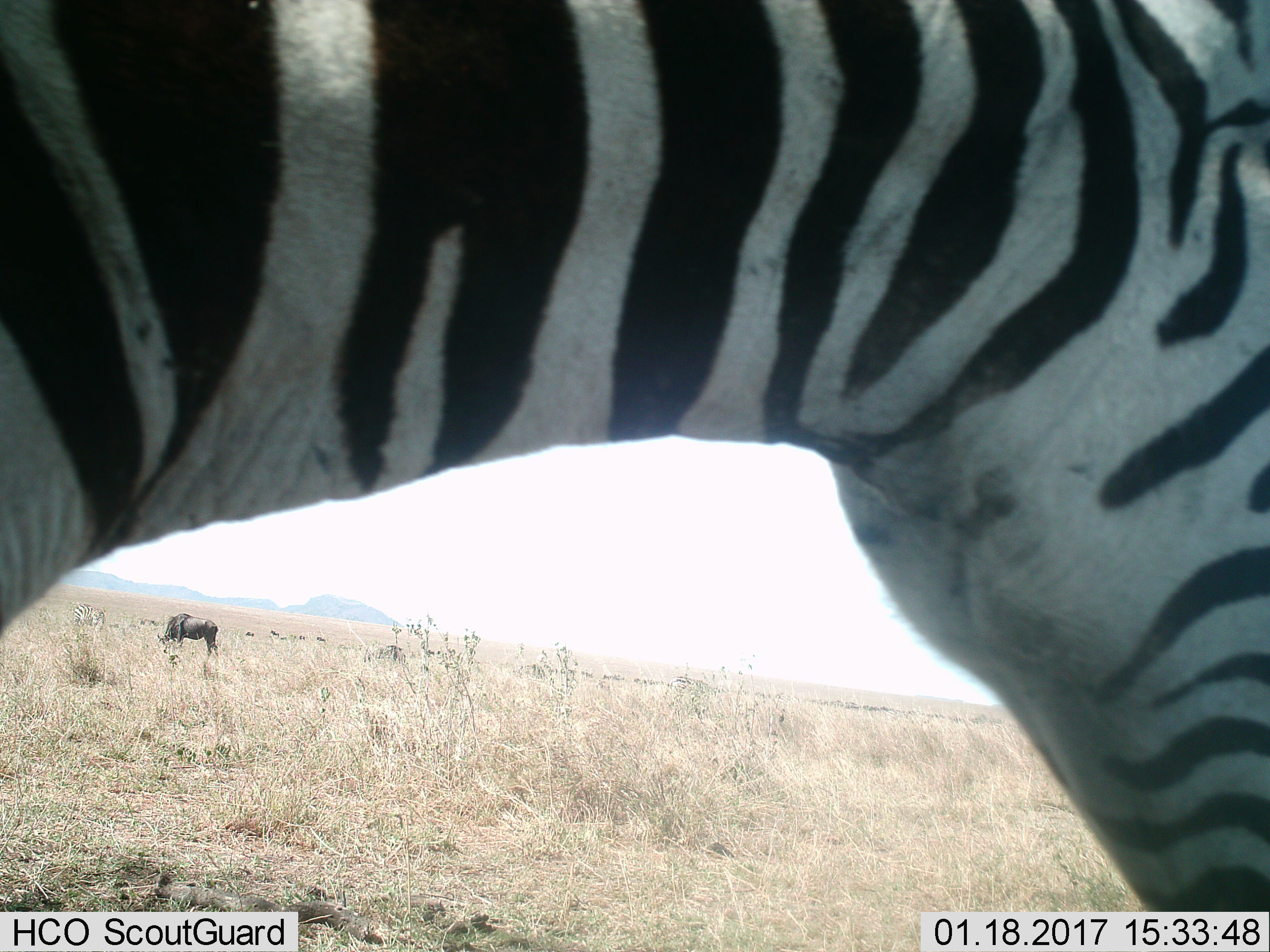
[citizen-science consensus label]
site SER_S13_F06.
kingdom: Animalia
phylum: Chordata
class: Mammalia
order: Perissodactyla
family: Equidae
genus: Equus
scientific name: Equus quagga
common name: plains zebra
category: zebraplains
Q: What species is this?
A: Zebraplains (plains zebra) (Equus quagga).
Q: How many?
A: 1.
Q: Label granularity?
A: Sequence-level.